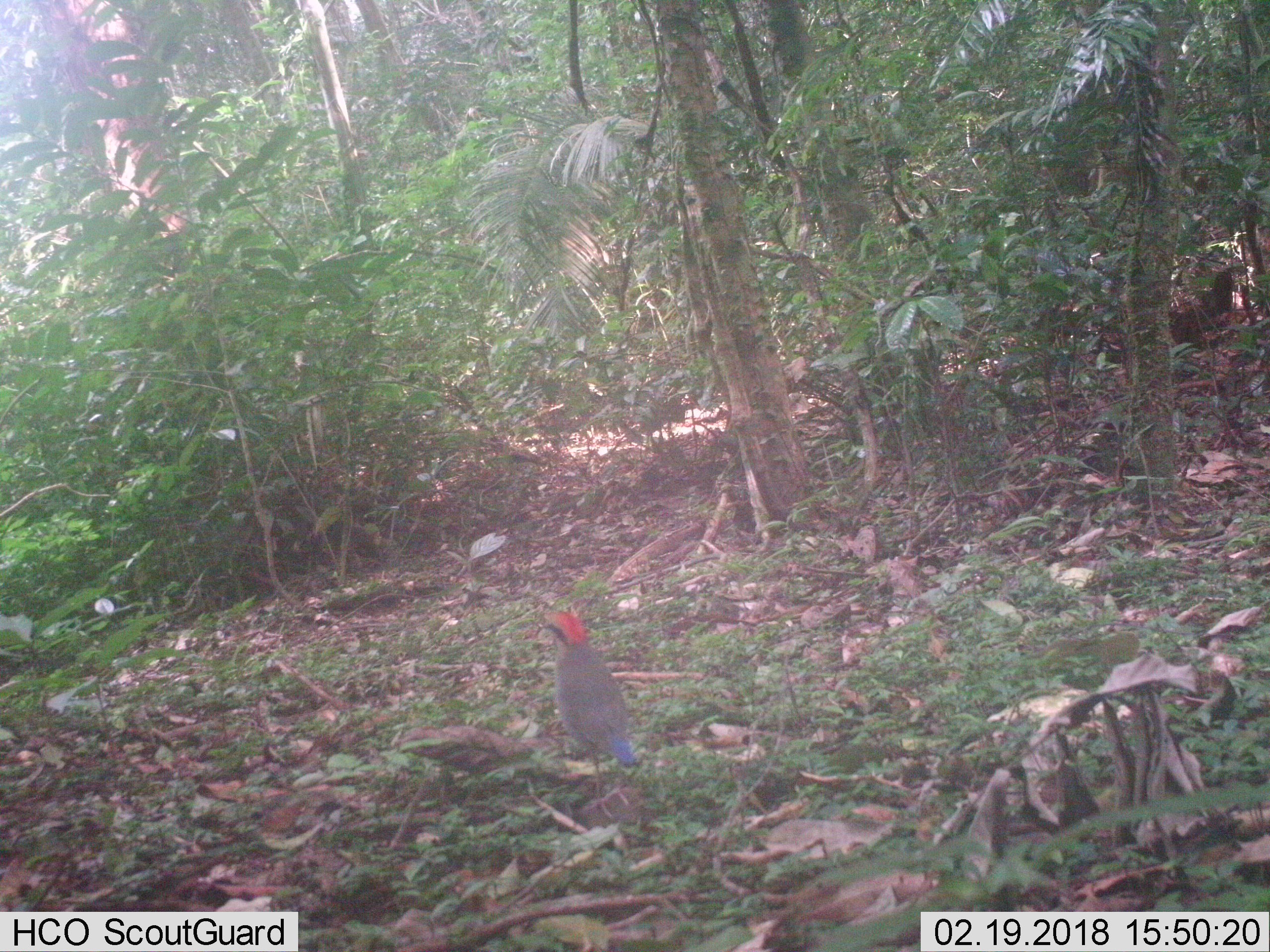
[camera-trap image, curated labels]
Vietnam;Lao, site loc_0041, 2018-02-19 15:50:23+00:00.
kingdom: Animalia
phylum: Chordata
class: Aves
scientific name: Aves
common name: bird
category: unidentified bird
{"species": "unidentified bird (bird) (Aves)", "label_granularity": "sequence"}